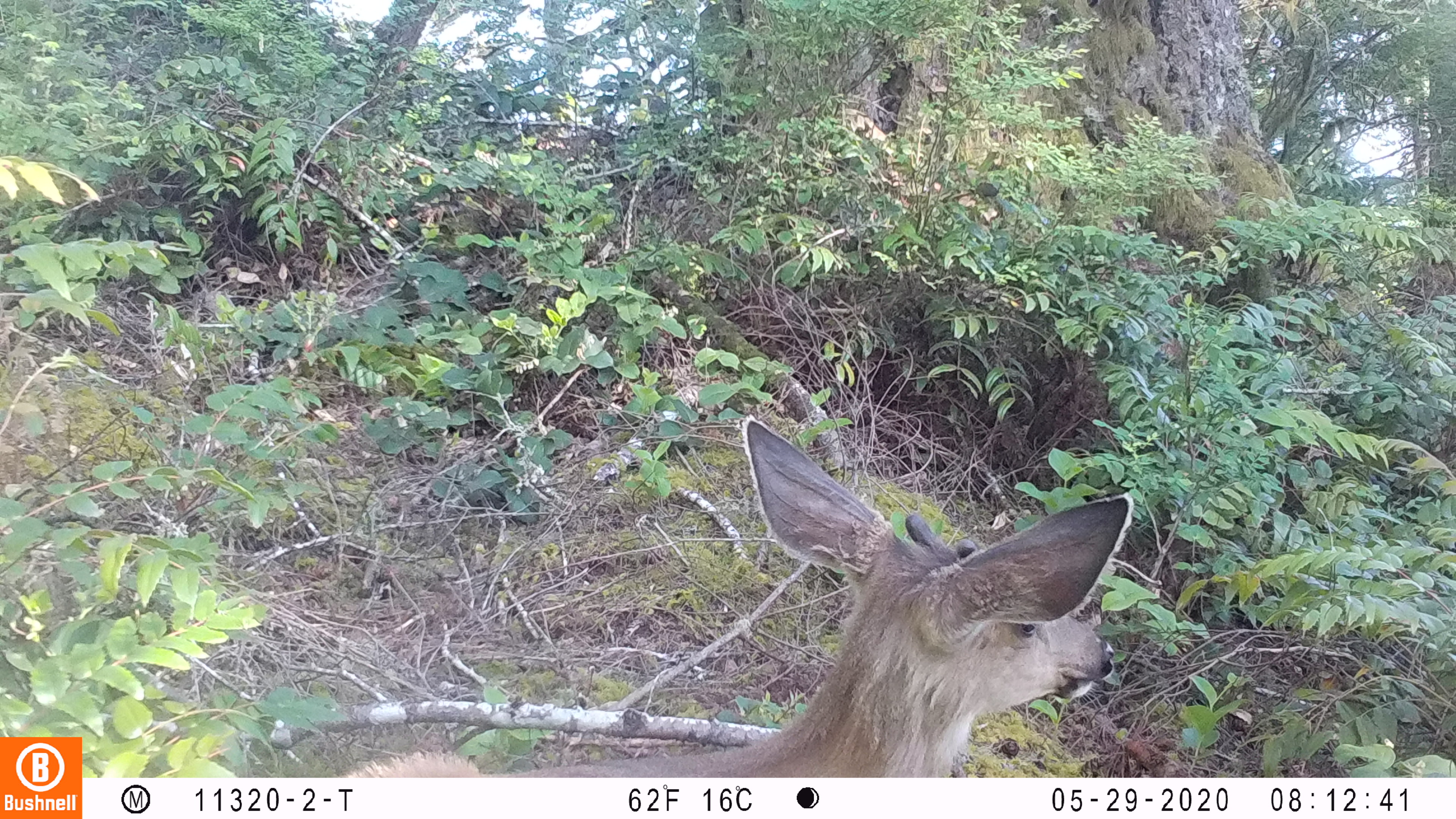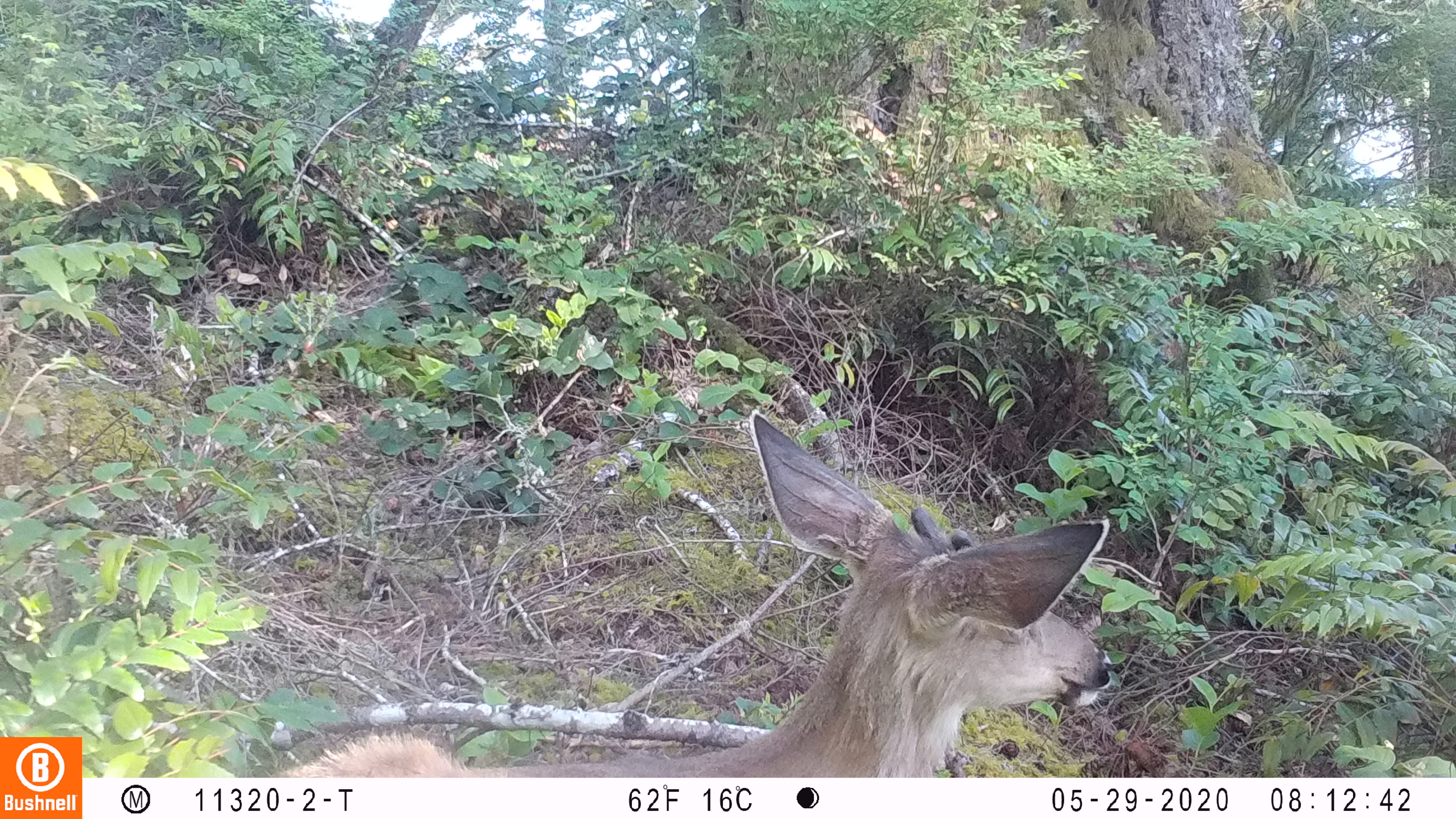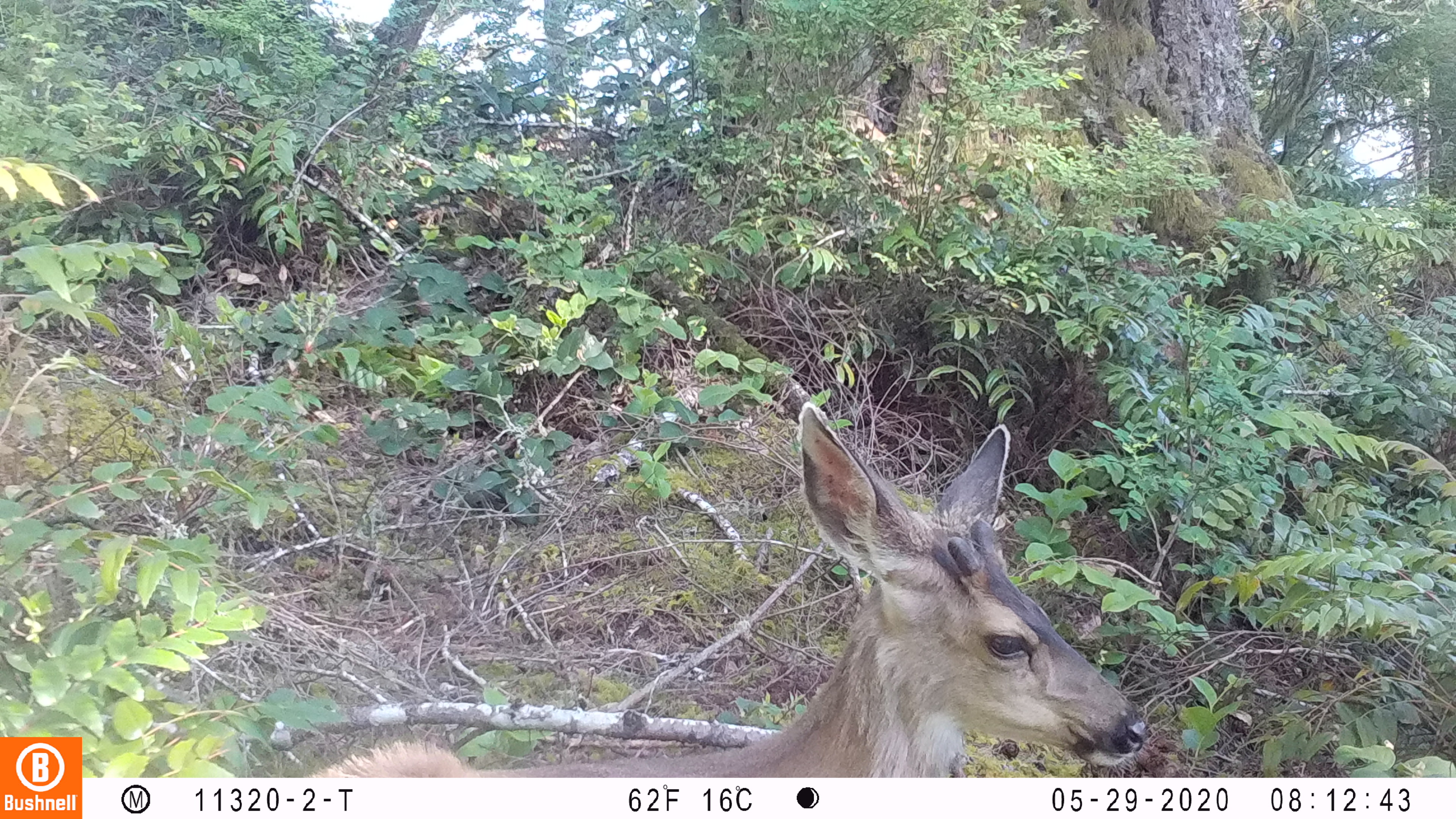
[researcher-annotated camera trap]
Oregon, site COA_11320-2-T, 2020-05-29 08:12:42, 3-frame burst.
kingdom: Animalia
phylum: Chordata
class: Mammalia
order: Artiodactyla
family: Cervidae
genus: Odocoileus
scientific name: Odocoileus hemionus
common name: black-tailed deer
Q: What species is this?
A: Black-tailed deer (Odocoileus hemionus).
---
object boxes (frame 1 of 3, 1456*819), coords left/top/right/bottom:
black-tailed deer: 345/401/1134/770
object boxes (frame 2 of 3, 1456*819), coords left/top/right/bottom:
black-tailed deer: 302/402/1115/770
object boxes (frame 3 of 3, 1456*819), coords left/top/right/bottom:
black-tailed deer: 311/389/1149/774